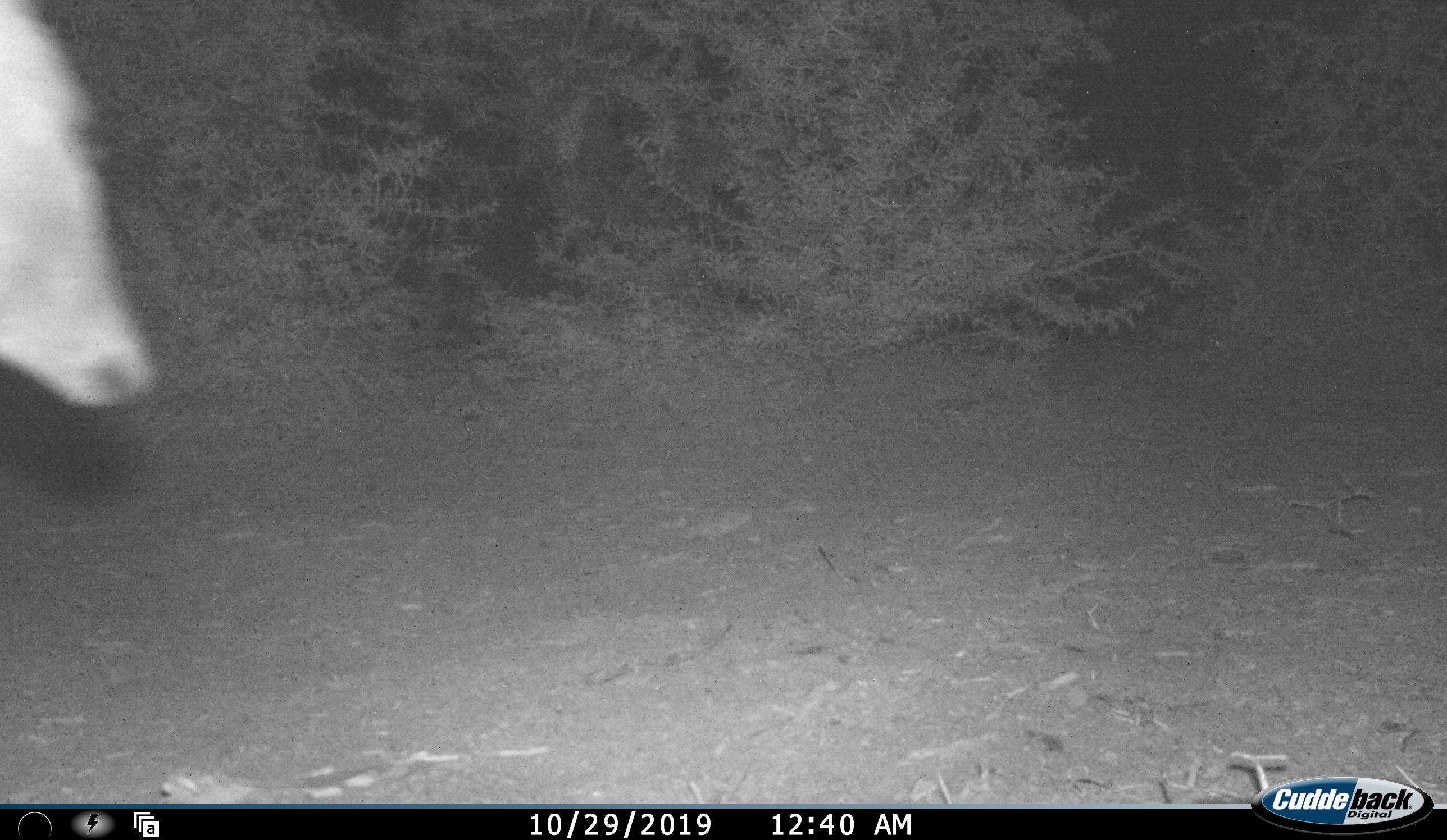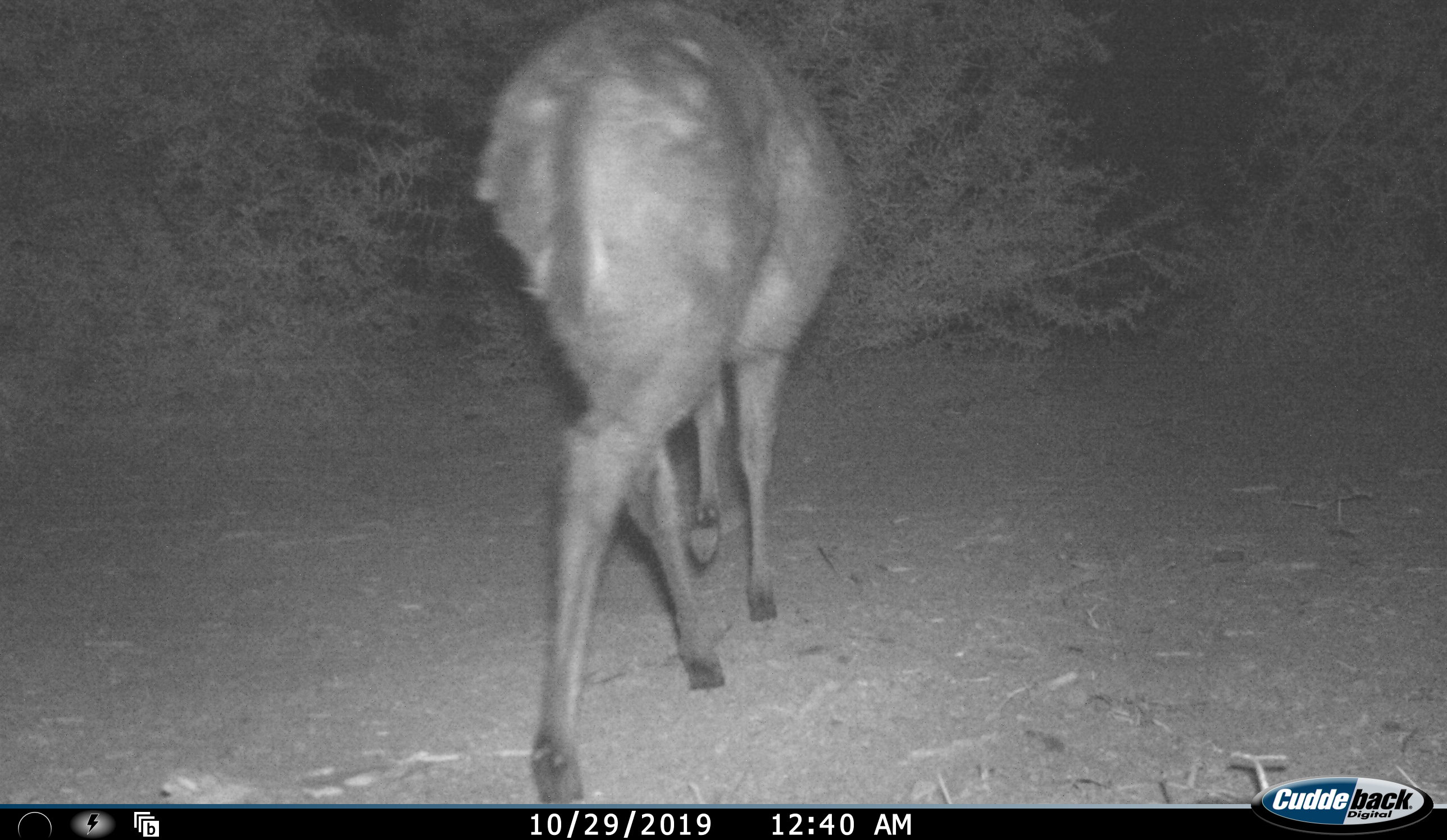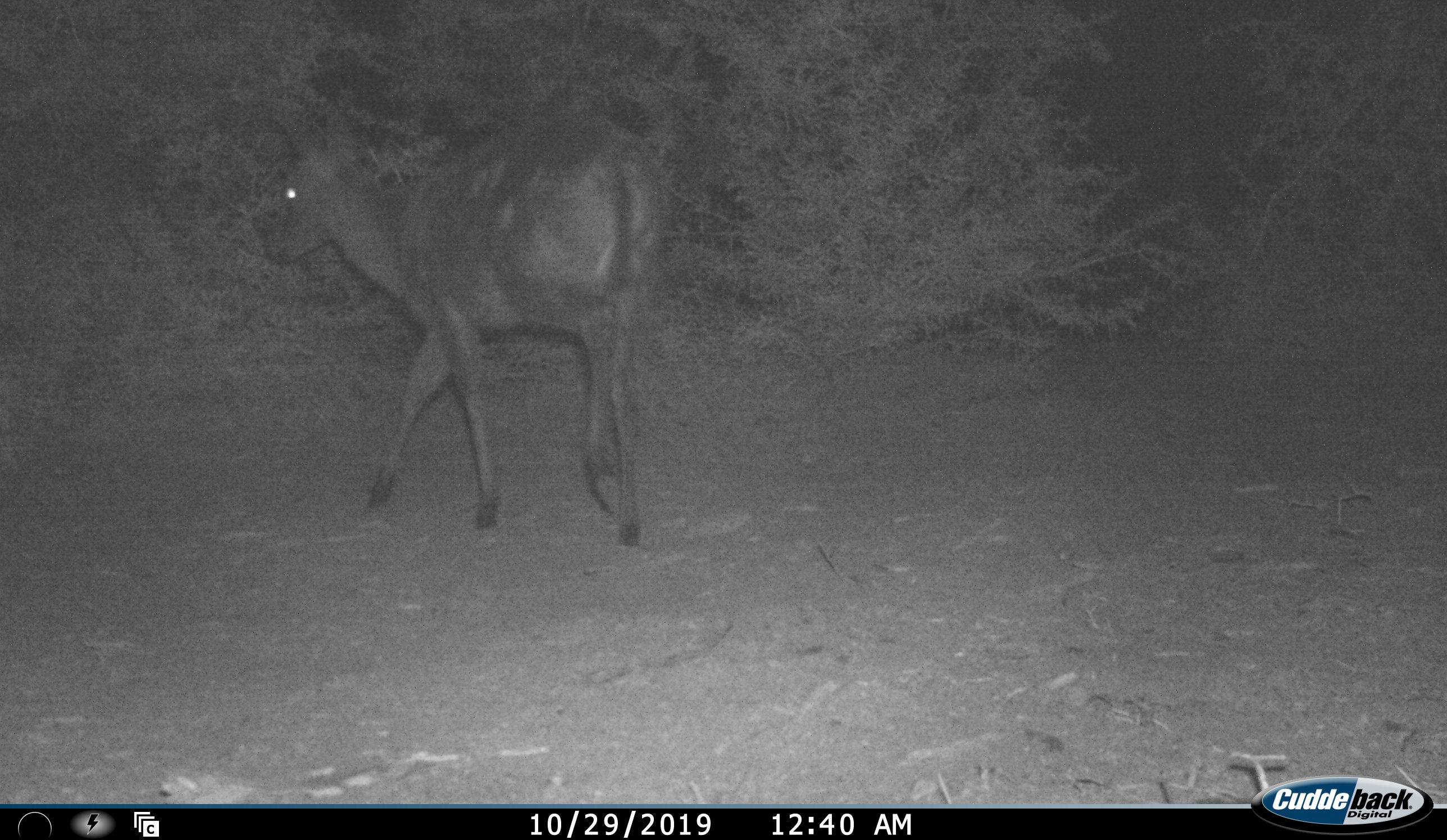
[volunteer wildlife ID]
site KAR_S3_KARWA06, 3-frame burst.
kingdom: Animalia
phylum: Chordata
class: Mammalia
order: Artiodactyla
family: Bovidae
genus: Sylvicapra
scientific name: Sylvicapra grimmia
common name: common duiker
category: duikercommongrey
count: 1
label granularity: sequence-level